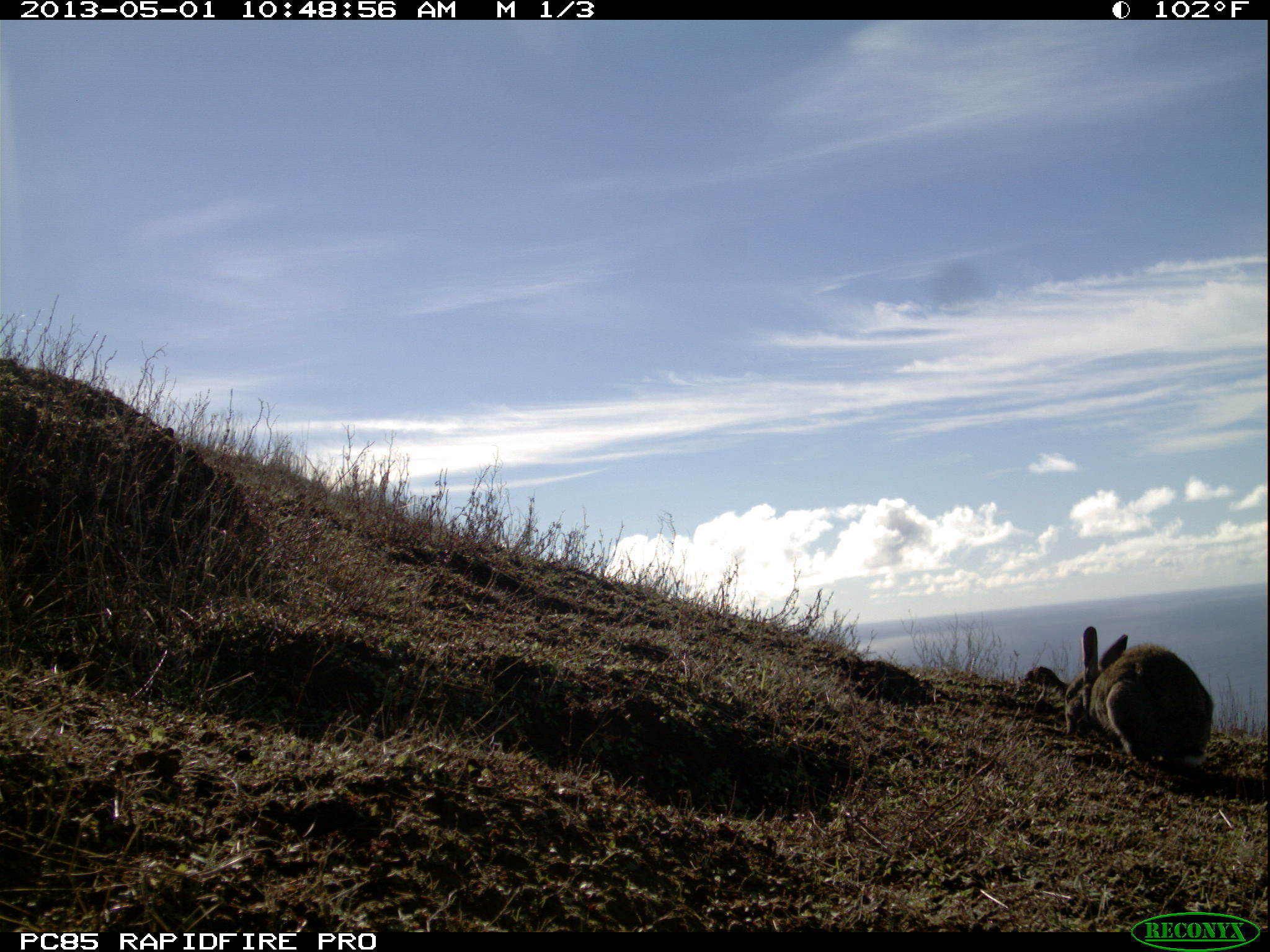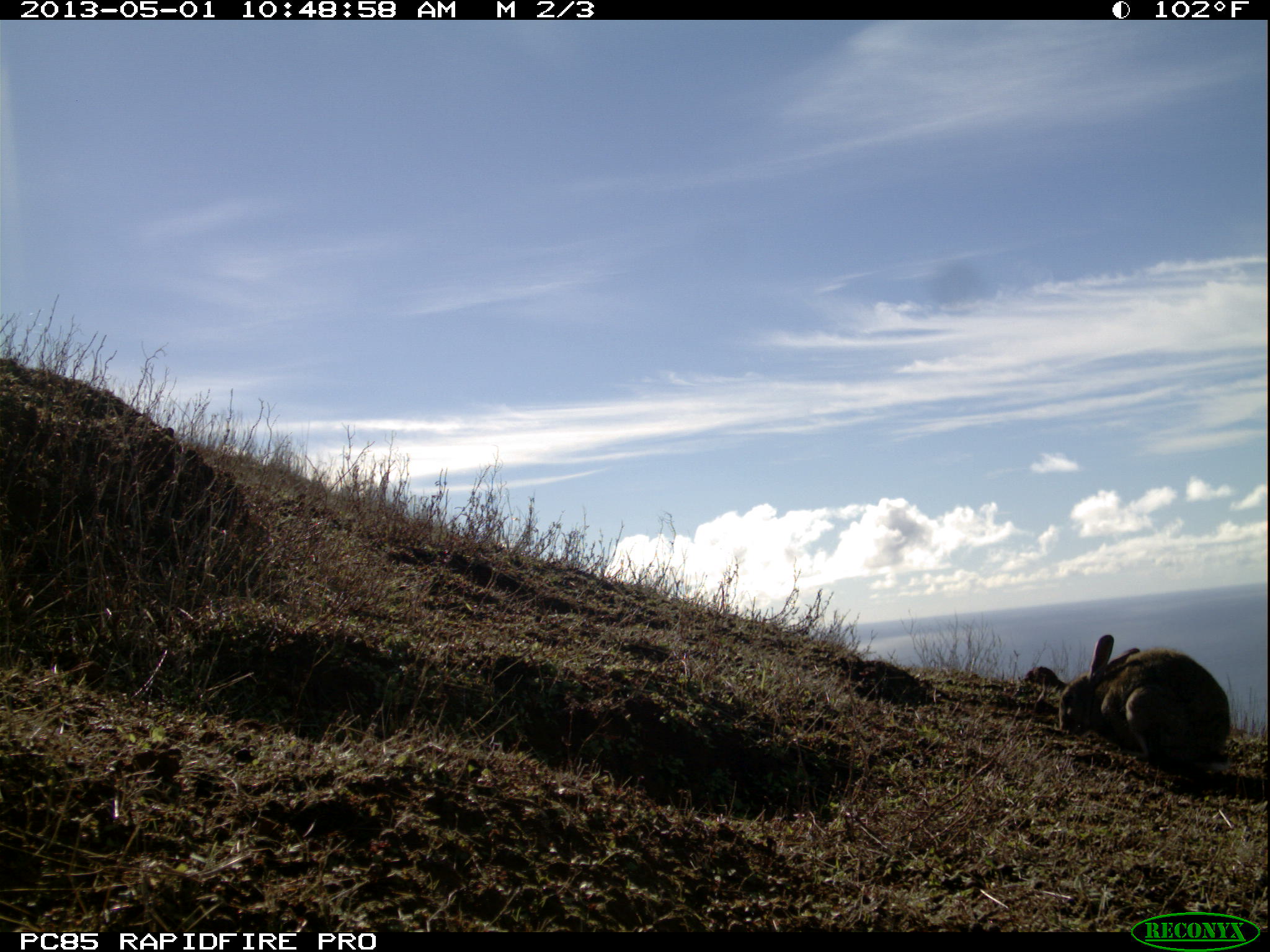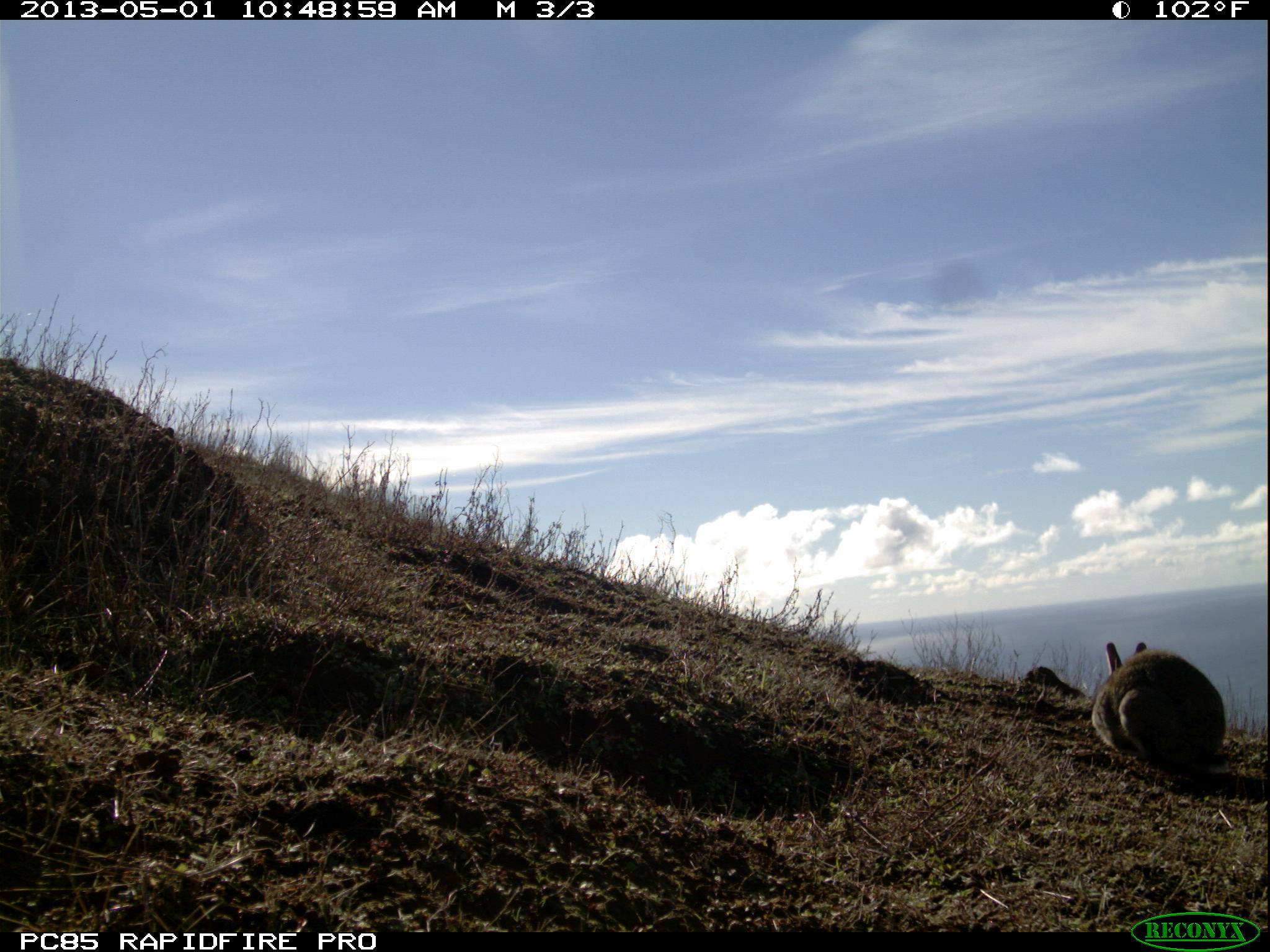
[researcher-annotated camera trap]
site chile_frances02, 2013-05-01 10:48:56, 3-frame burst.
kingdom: Animalia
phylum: Chordata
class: Mammalia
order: Lagomorpha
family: Leporidae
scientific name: Leporidae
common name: rabbits and hares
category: rabbit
Rabbit (rabbits and hares) (Leporidae).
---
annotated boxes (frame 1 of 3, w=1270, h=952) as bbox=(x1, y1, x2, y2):
rabbit: bbox=(1063, 625, 1213, 773)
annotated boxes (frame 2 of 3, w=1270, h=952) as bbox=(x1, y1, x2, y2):
rabbit: bbox=(1055, 633, 1230, 776)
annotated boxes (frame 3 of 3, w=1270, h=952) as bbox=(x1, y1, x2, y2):
rabbit: bbox=(1090, 641, 1231, 784)